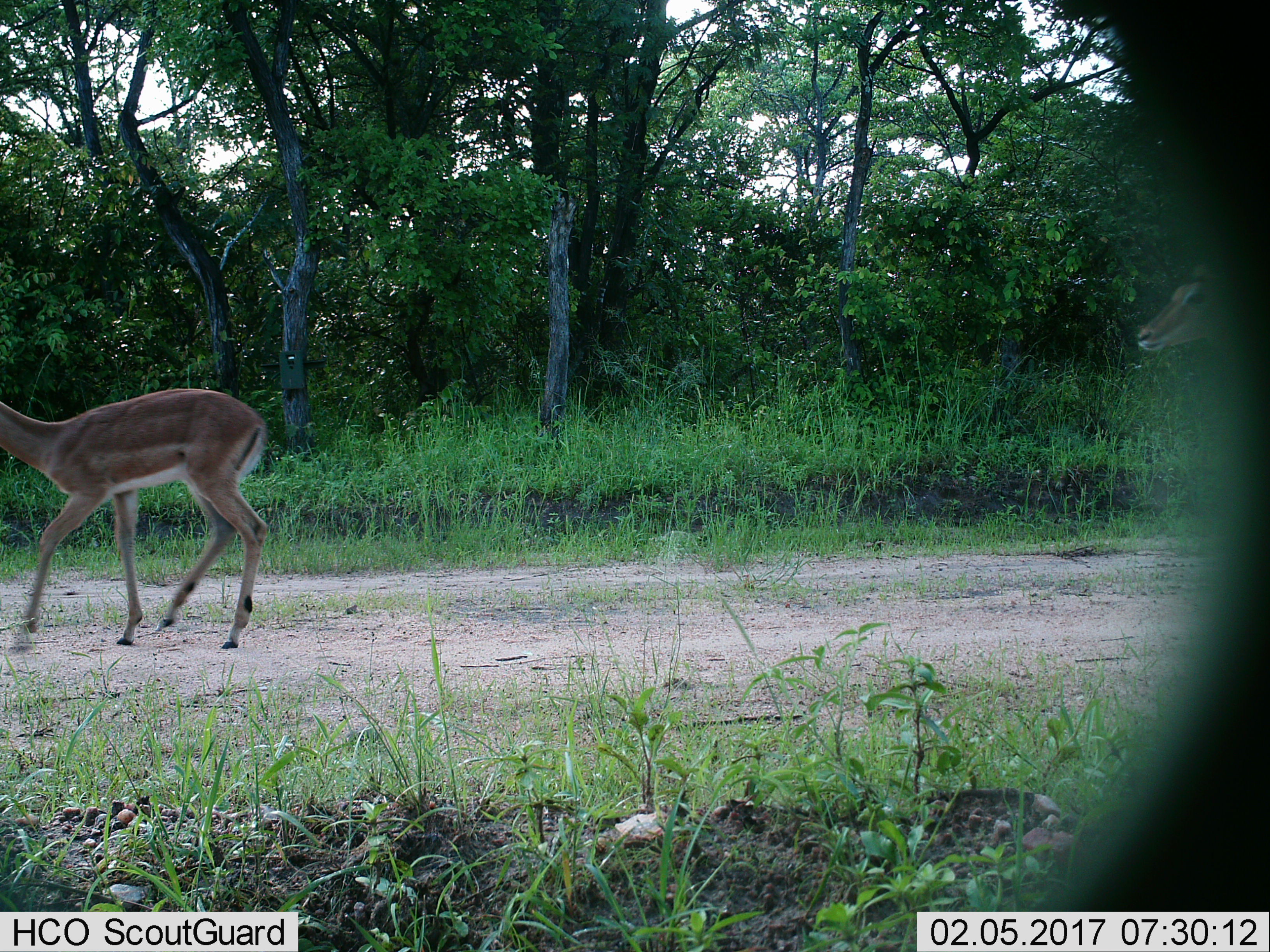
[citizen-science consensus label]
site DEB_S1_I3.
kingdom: Animalia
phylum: Chordata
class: Mammalia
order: Artiodactyla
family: Bovidae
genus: Aepyceros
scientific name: Aepyceros melampus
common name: impala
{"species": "impala (Aepyceros melampus)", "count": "2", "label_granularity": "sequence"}